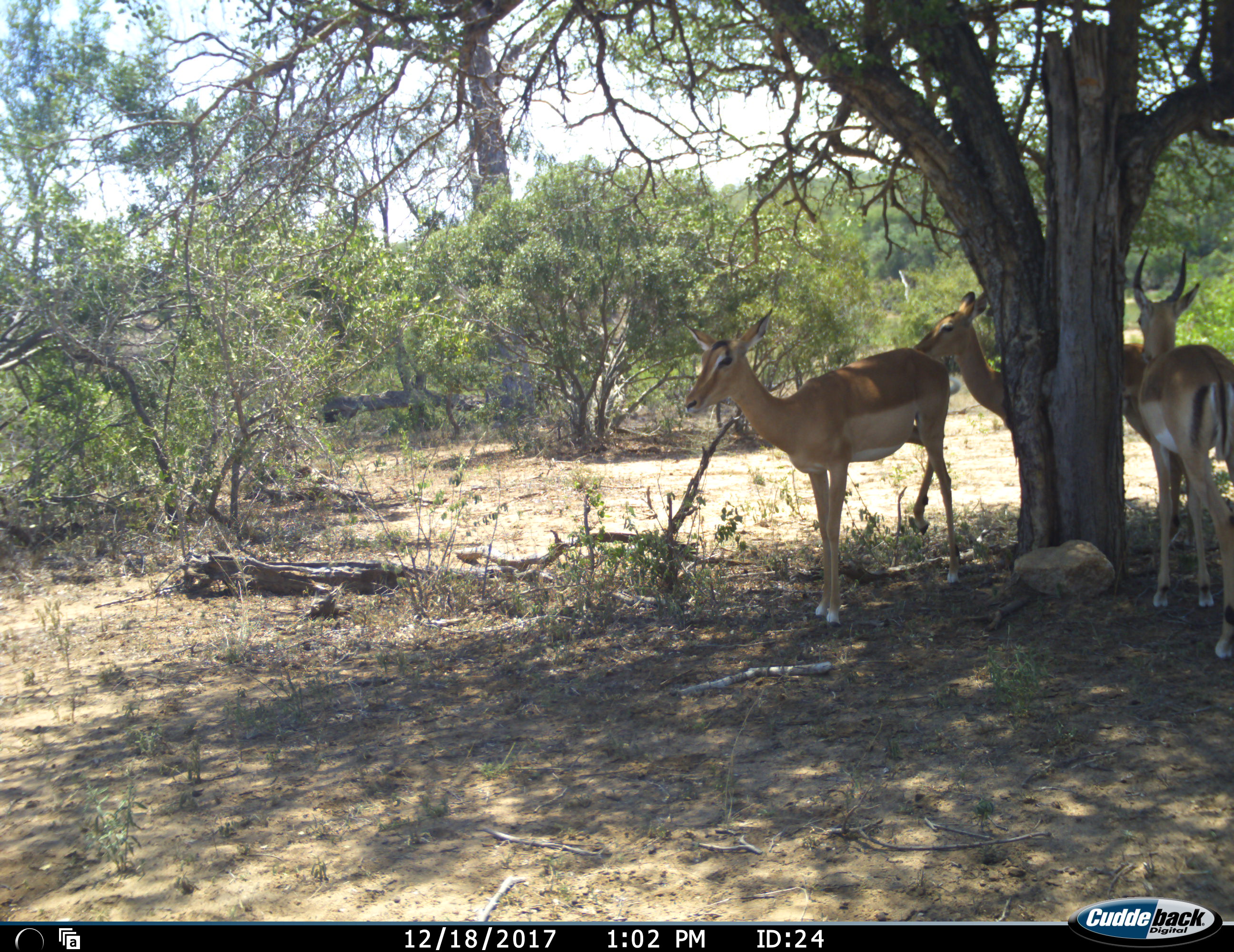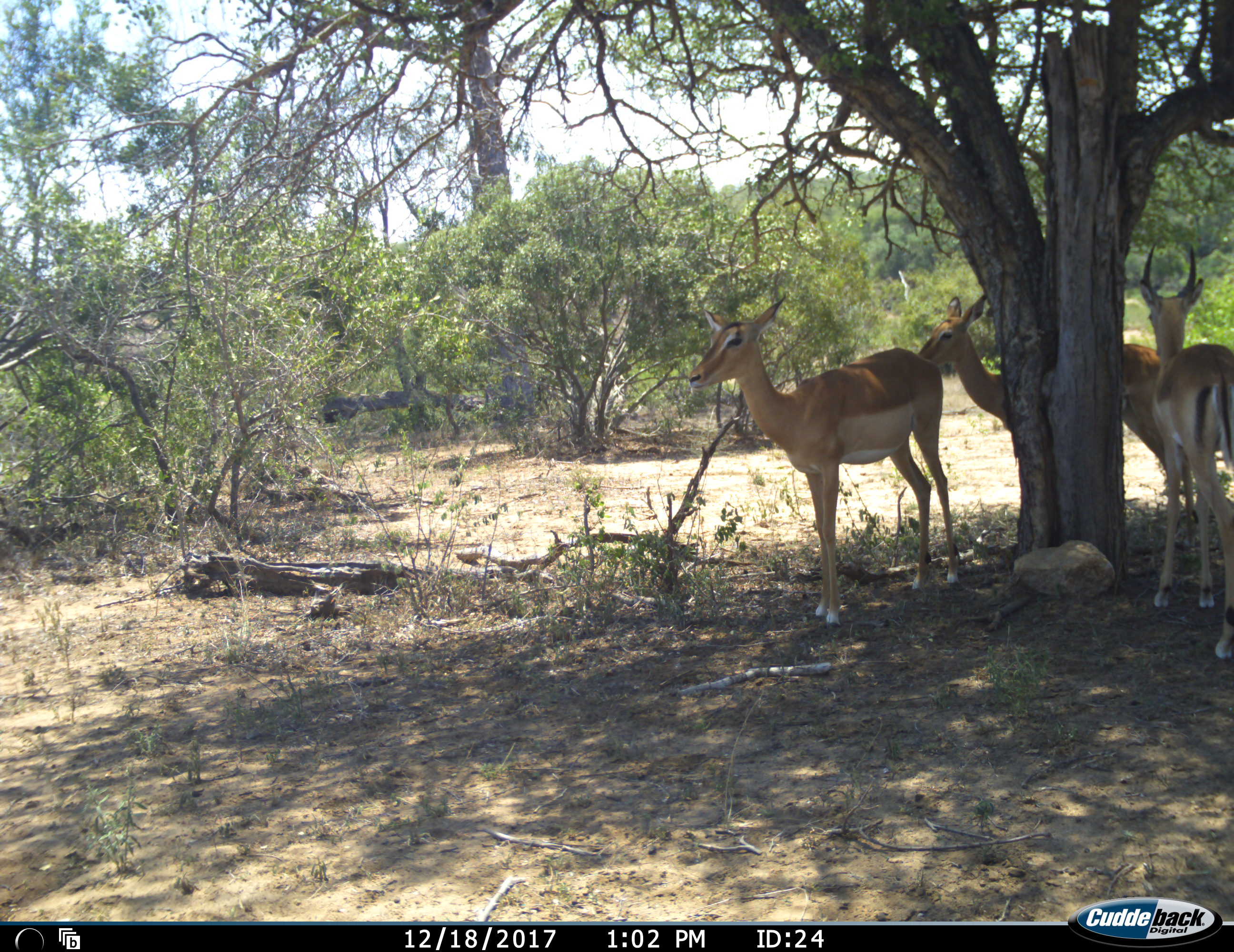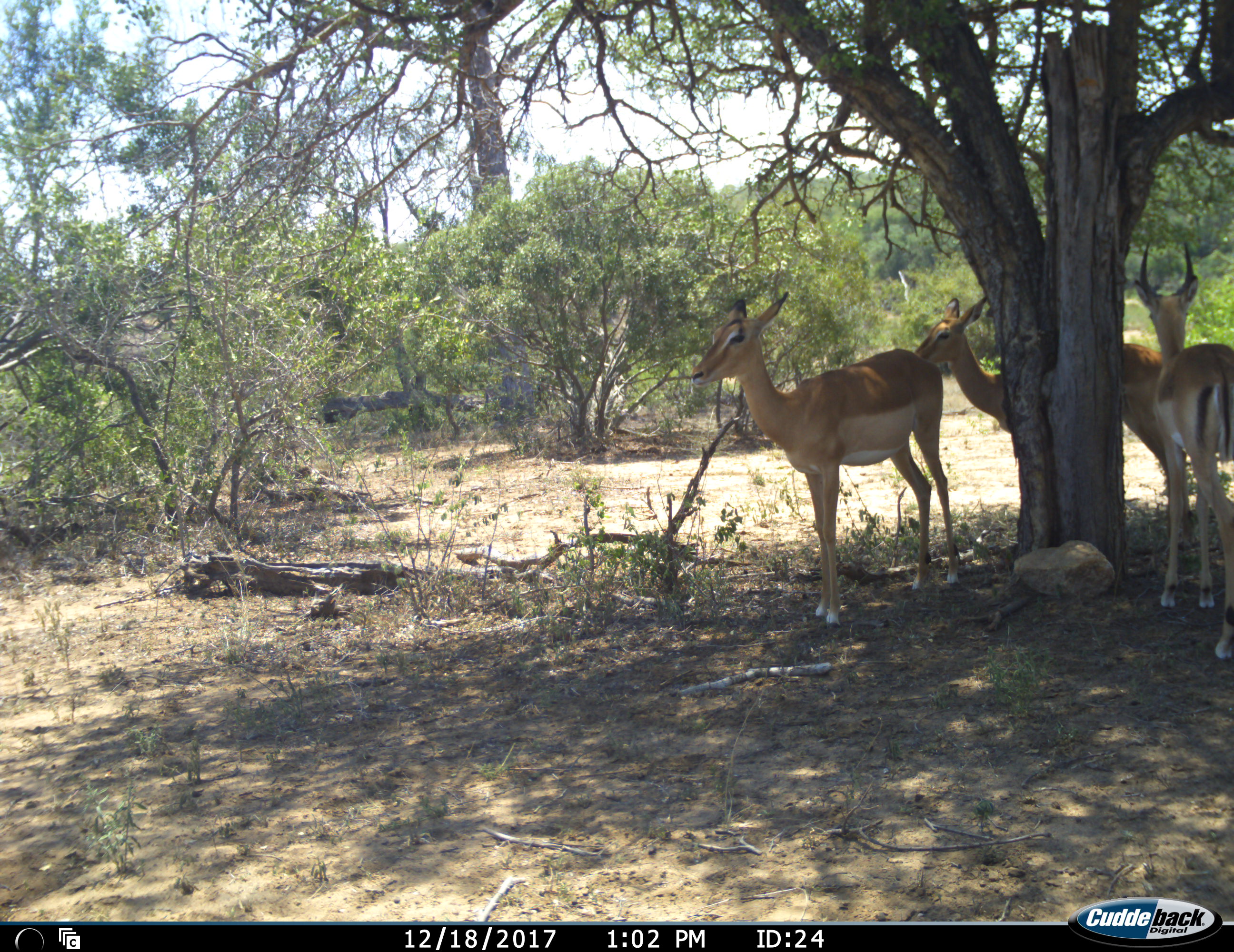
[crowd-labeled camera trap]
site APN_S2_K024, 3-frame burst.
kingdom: Animalia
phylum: Chordata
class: Mammalia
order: Artiodactyla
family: Bovidae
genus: Aepyceros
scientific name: Aepyceros melampus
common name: impala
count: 3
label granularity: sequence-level